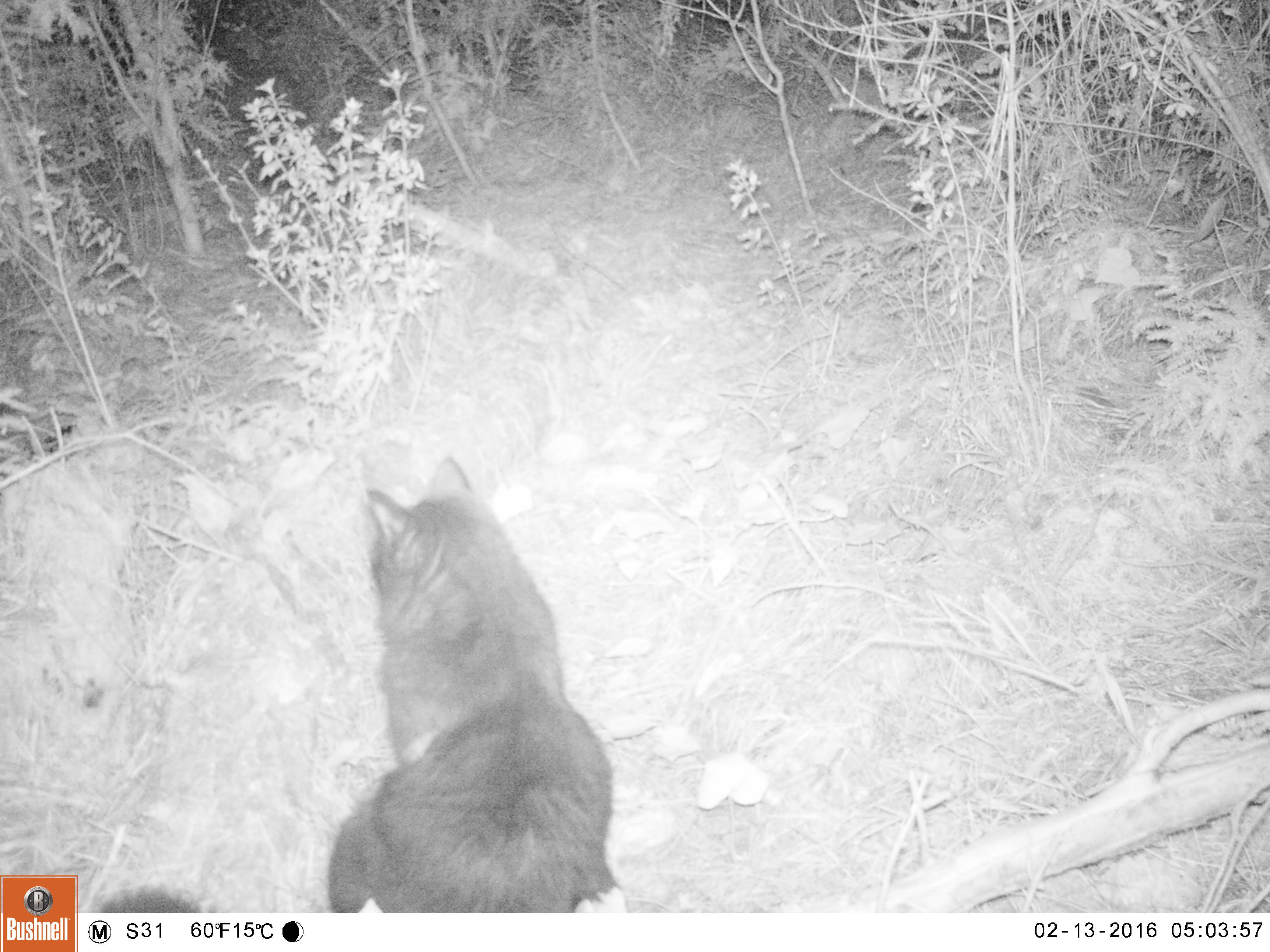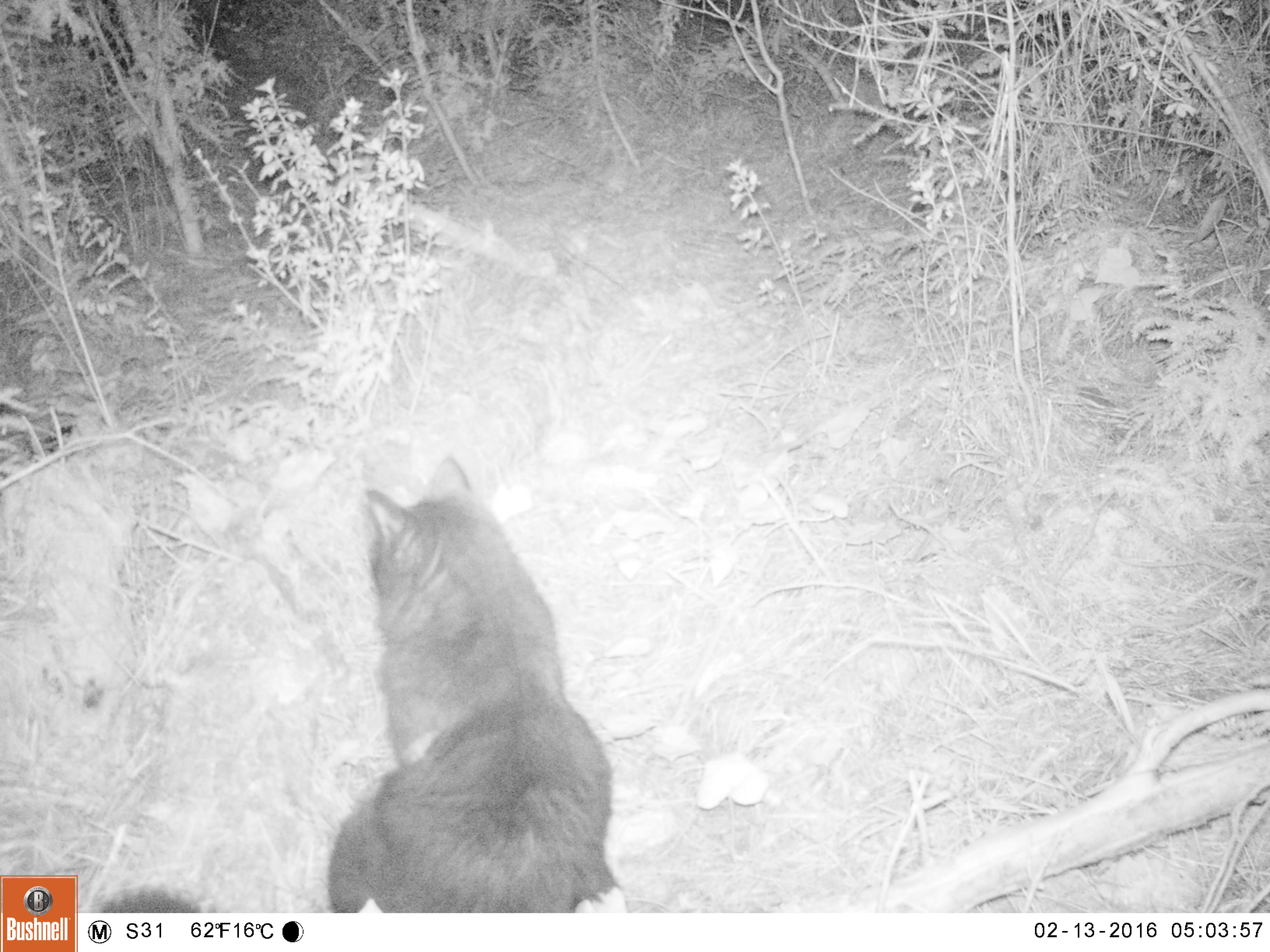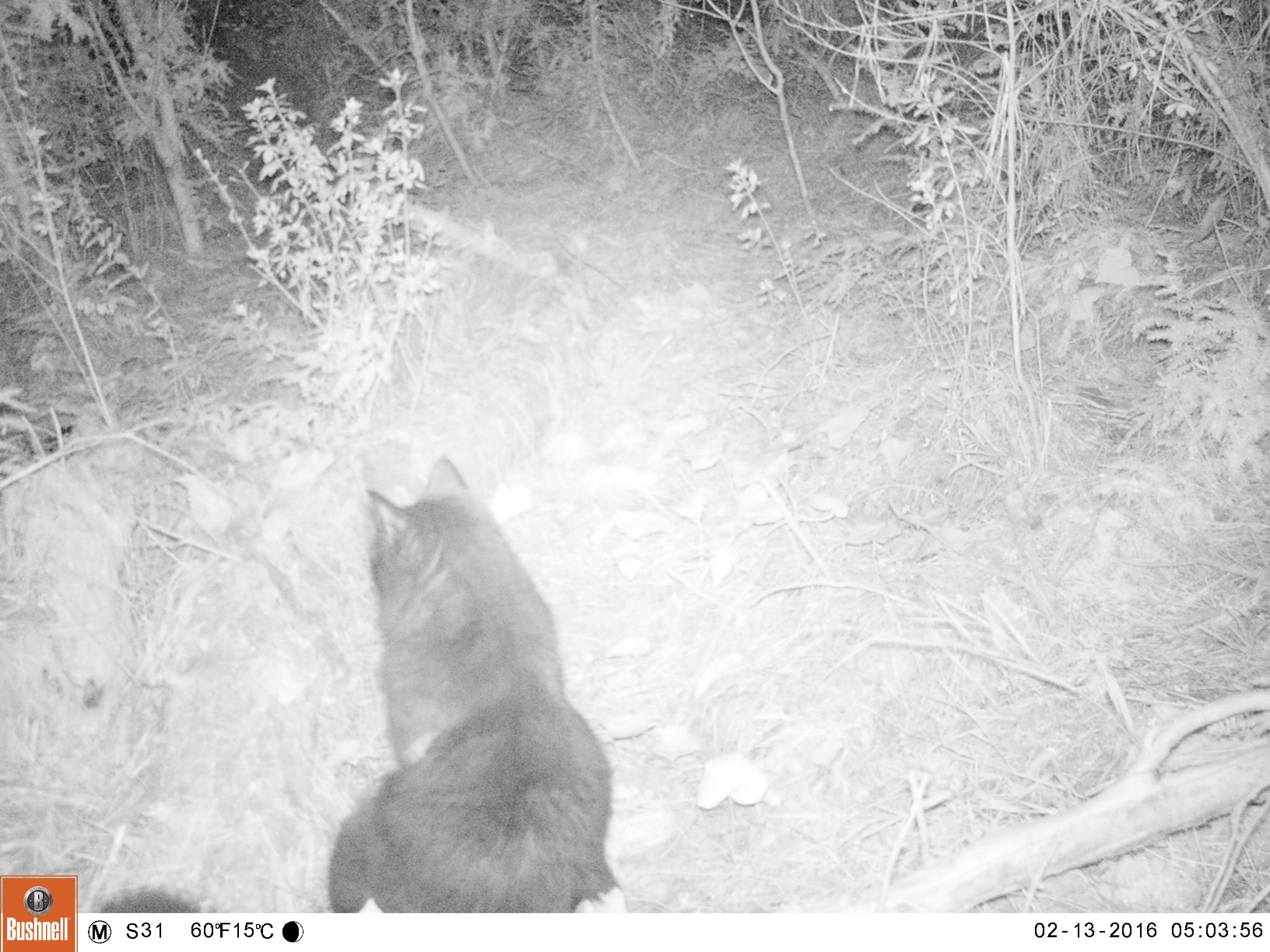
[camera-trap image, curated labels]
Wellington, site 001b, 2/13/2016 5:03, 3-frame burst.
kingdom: Animalia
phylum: Chordata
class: Mammalia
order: Carnivora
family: Felidae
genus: Felis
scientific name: Felis catus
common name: cat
Cat (Felis catus).